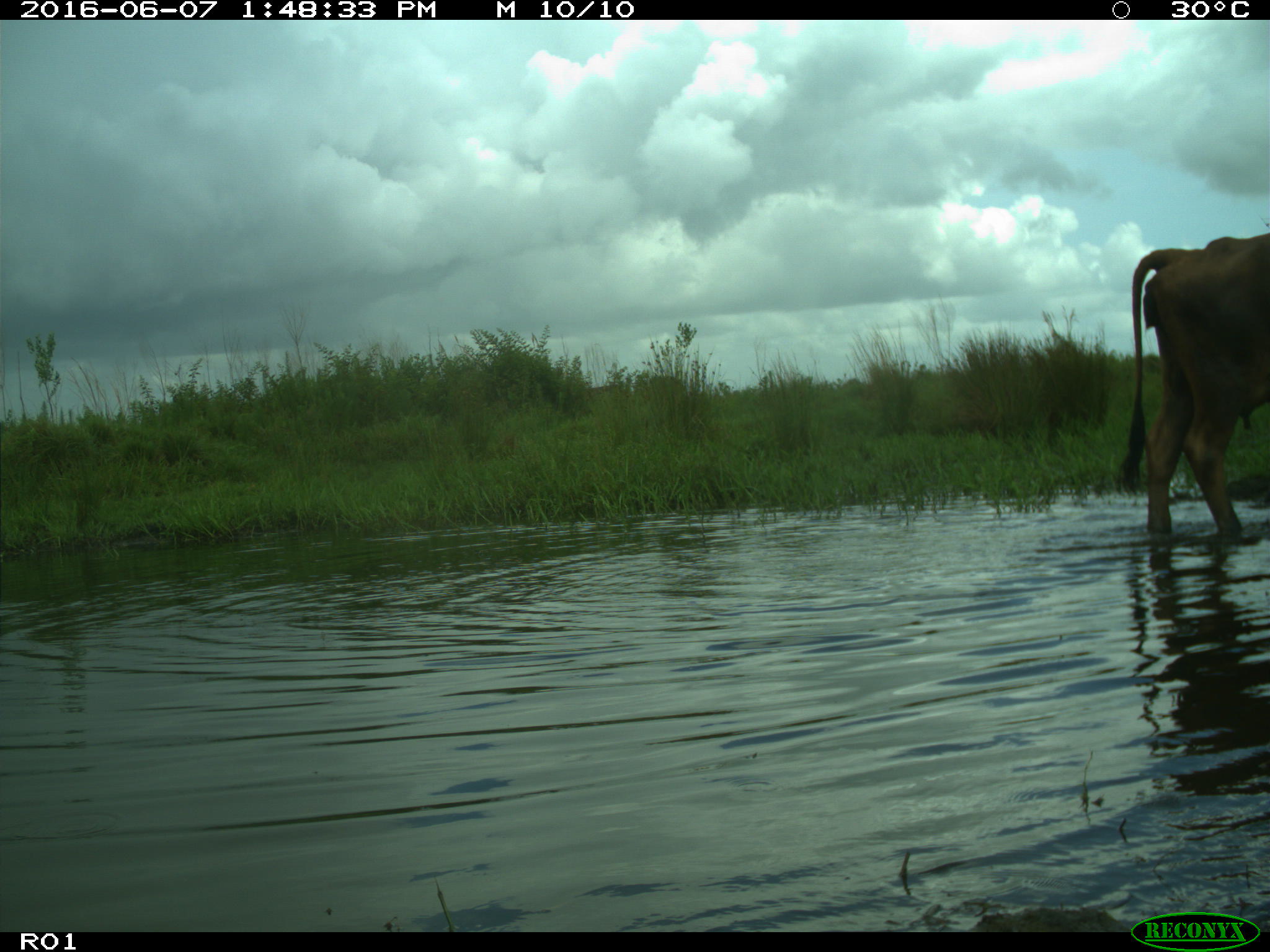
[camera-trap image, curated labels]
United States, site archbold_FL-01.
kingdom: Animalia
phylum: Chordata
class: Mammalia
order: Artiodactyla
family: Bovidae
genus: Bos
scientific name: Bos taurus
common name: domestic cow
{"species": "Bos taurus (domestic cow)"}